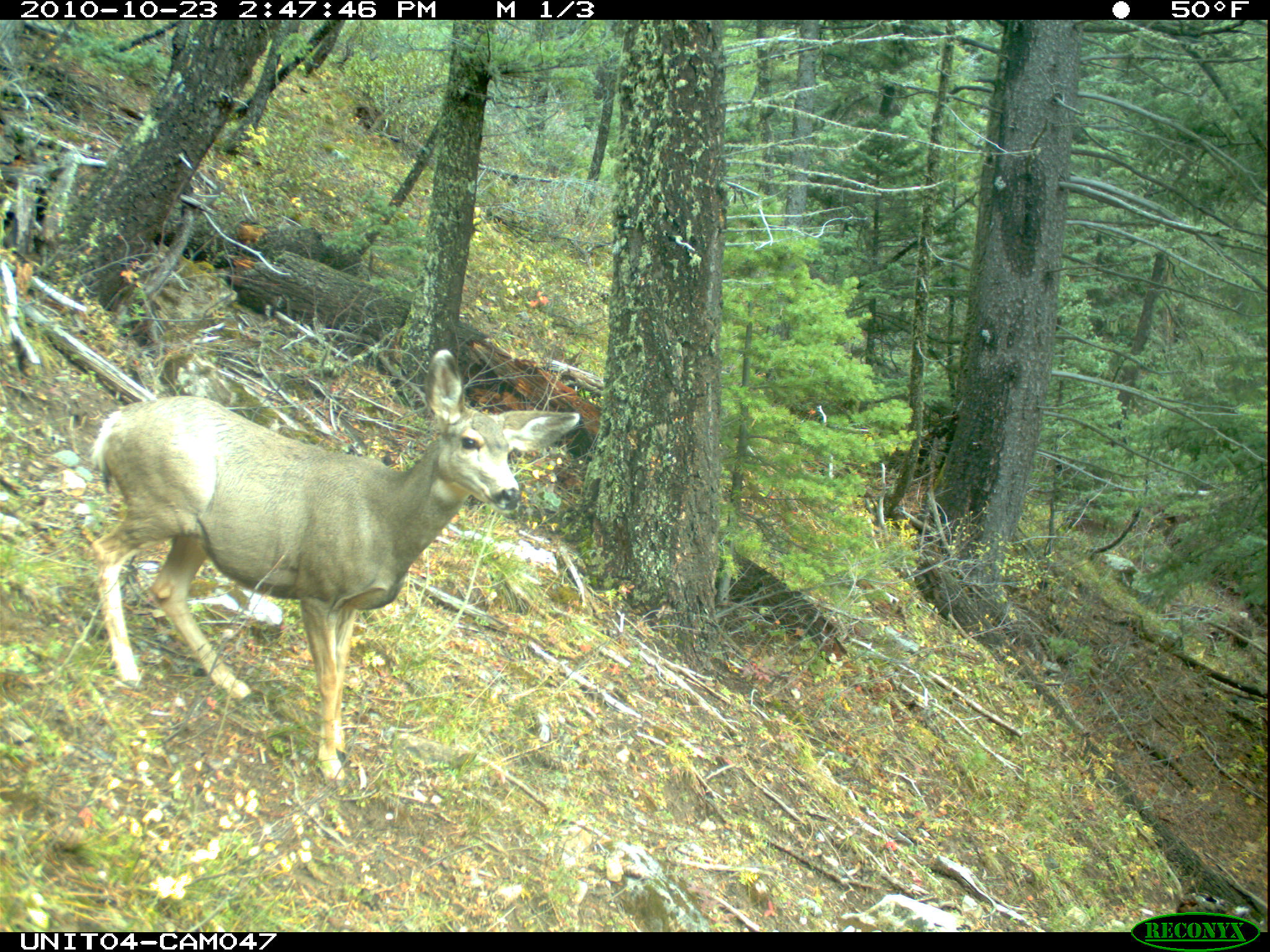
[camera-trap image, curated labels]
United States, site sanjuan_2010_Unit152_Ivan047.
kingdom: Animalia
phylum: Chordata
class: Mammalia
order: Artiodactyla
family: Cervidae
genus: Odocoileus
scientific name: Odocoileus hemionus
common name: mule deer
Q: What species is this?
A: Odocoileus hemionus (mule deer).